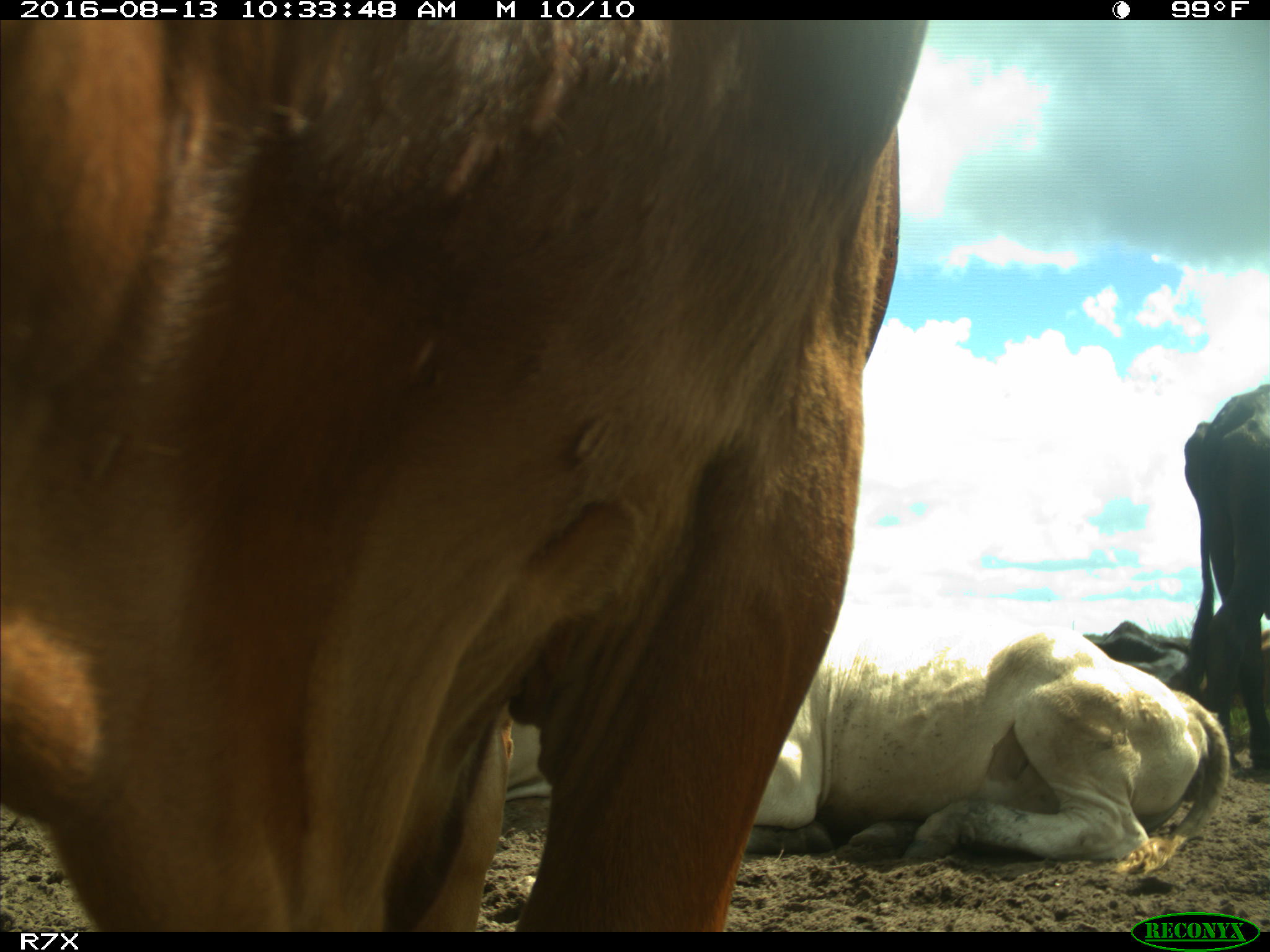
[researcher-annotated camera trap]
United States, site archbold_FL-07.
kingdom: Animalia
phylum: Chordata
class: Mammalia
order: Artiodactyla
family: Bovidae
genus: Bos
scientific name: Bos taurus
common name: domestic cow